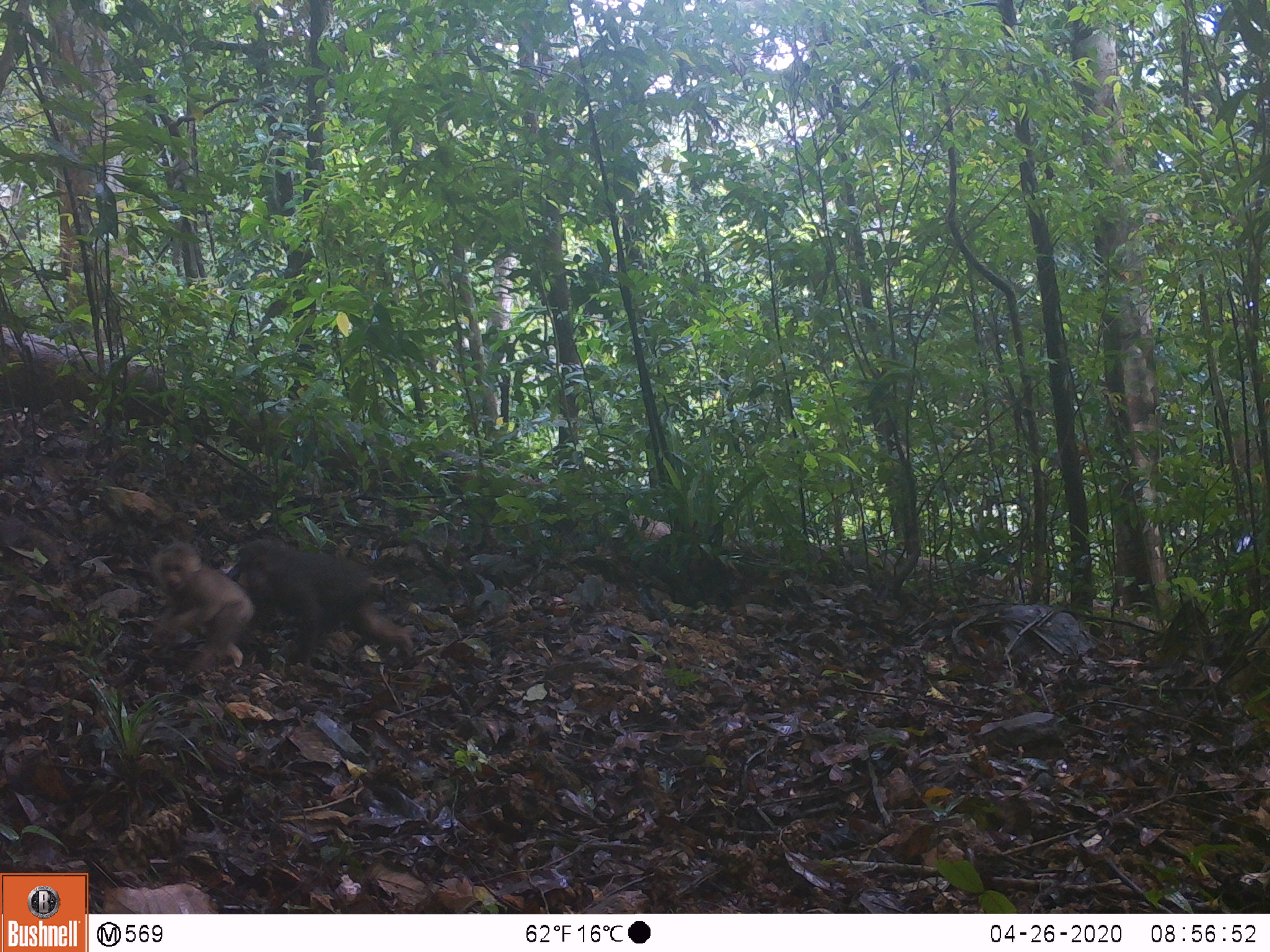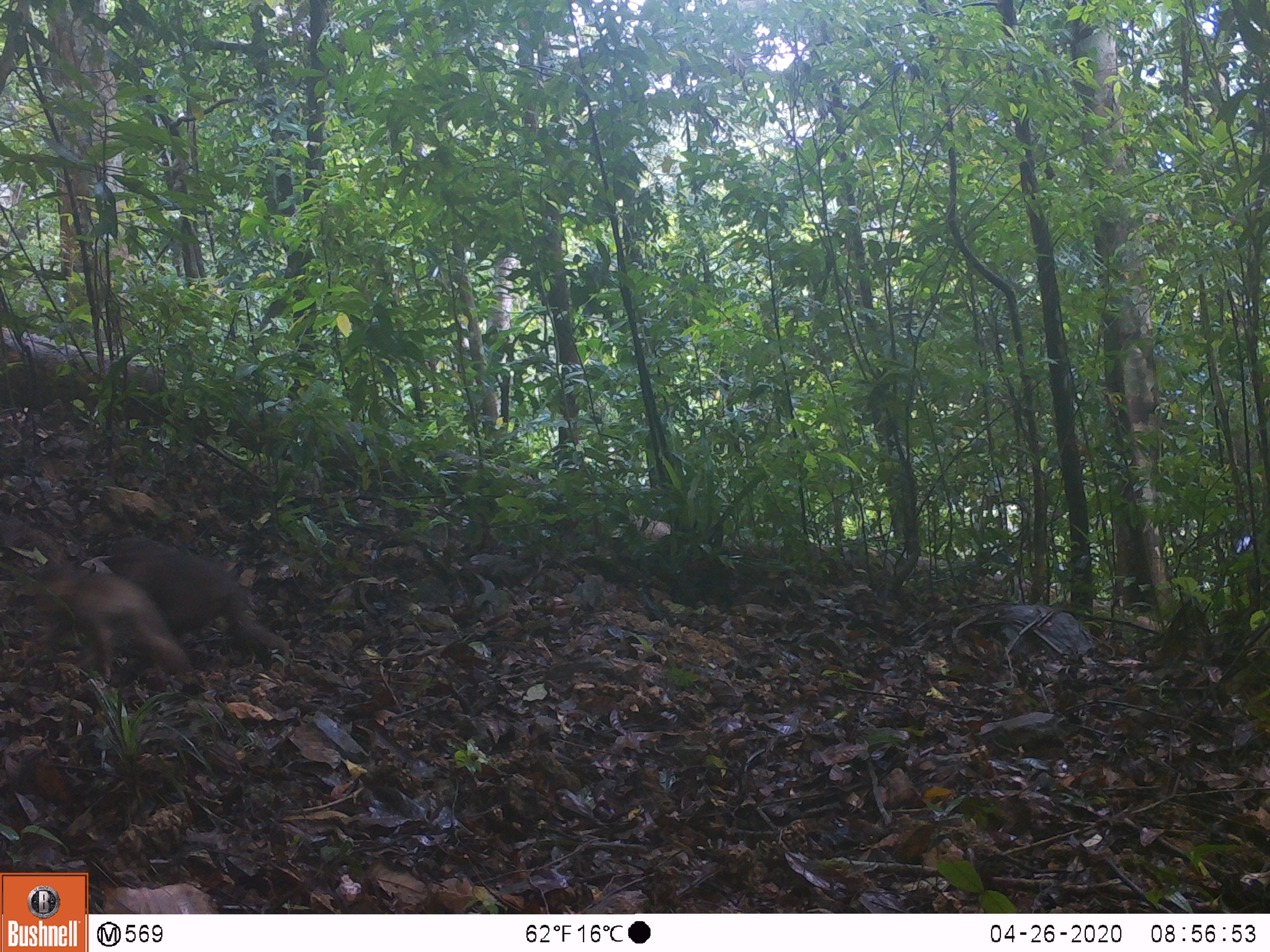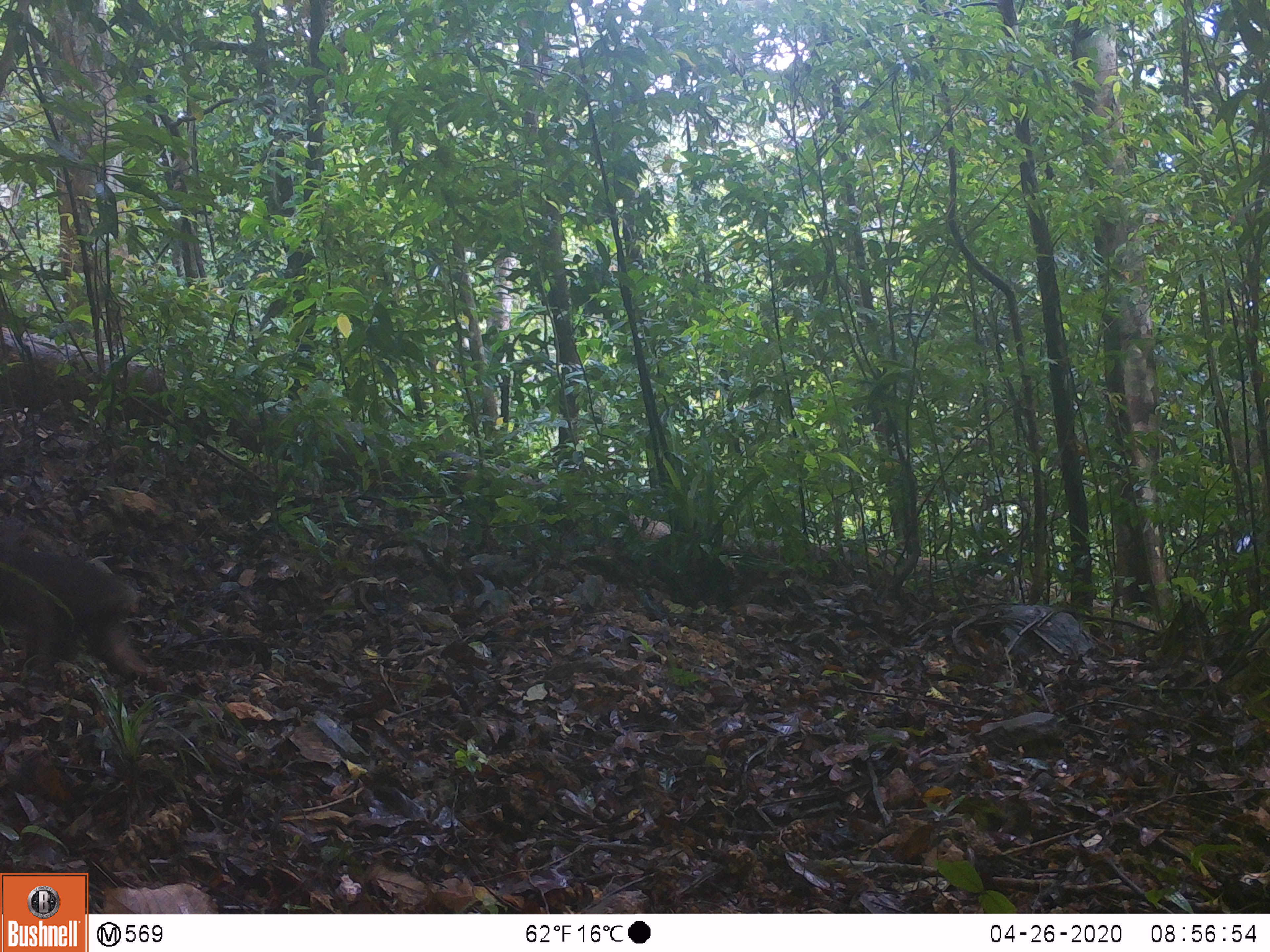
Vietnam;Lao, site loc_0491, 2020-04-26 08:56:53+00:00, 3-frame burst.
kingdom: Animalia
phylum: Chordata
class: Mammalia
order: Primates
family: Cercopithecidae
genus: Macaca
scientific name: Macaca arctoides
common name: stump-tailed macaque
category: stump tailed macaque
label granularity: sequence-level